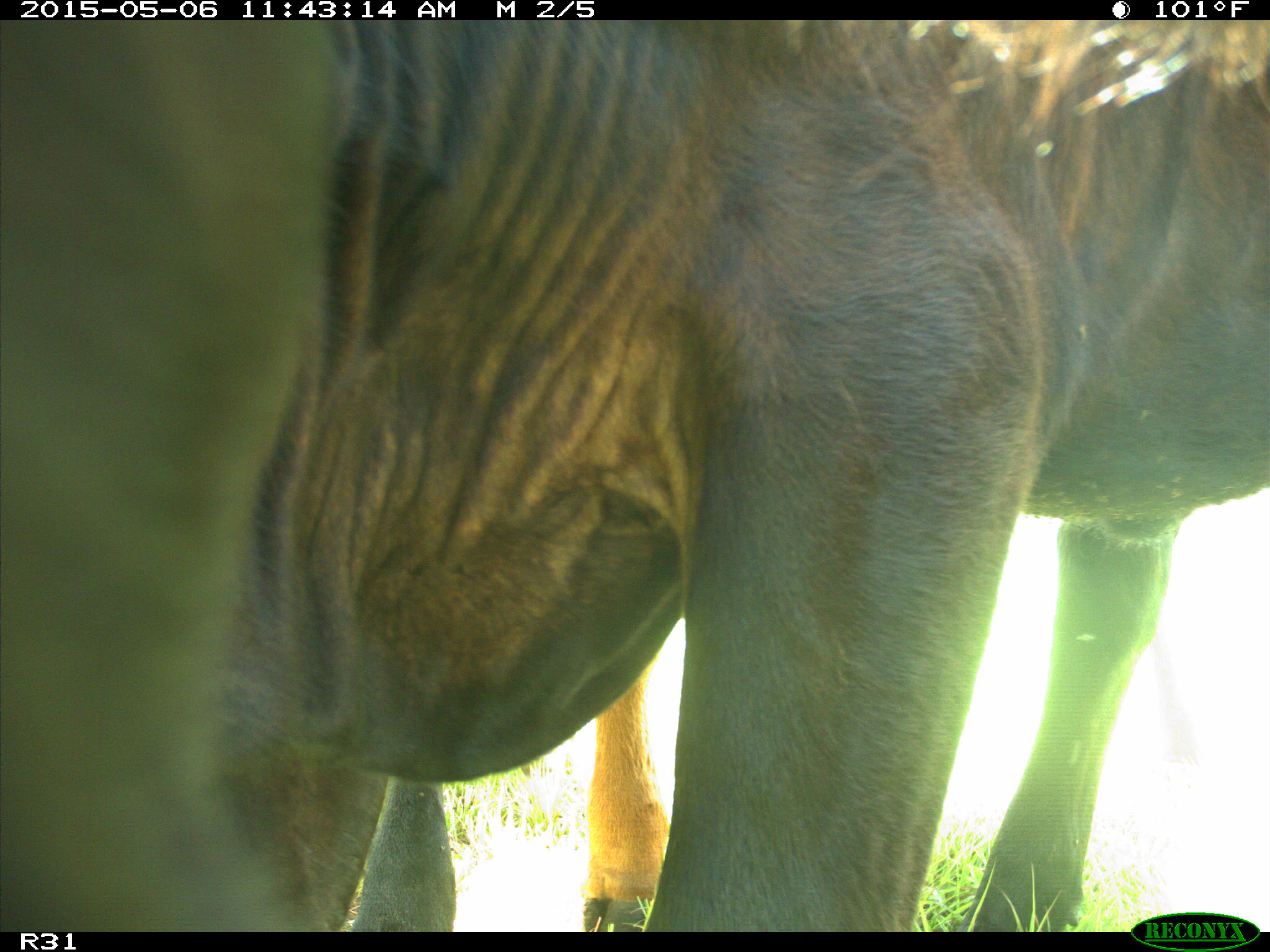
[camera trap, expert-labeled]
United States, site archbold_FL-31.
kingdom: Animalia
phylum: Chordata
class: Mammalia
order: Artiodactyla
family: Bovidae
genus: Bos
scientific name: Bos taurus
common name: domestic cow